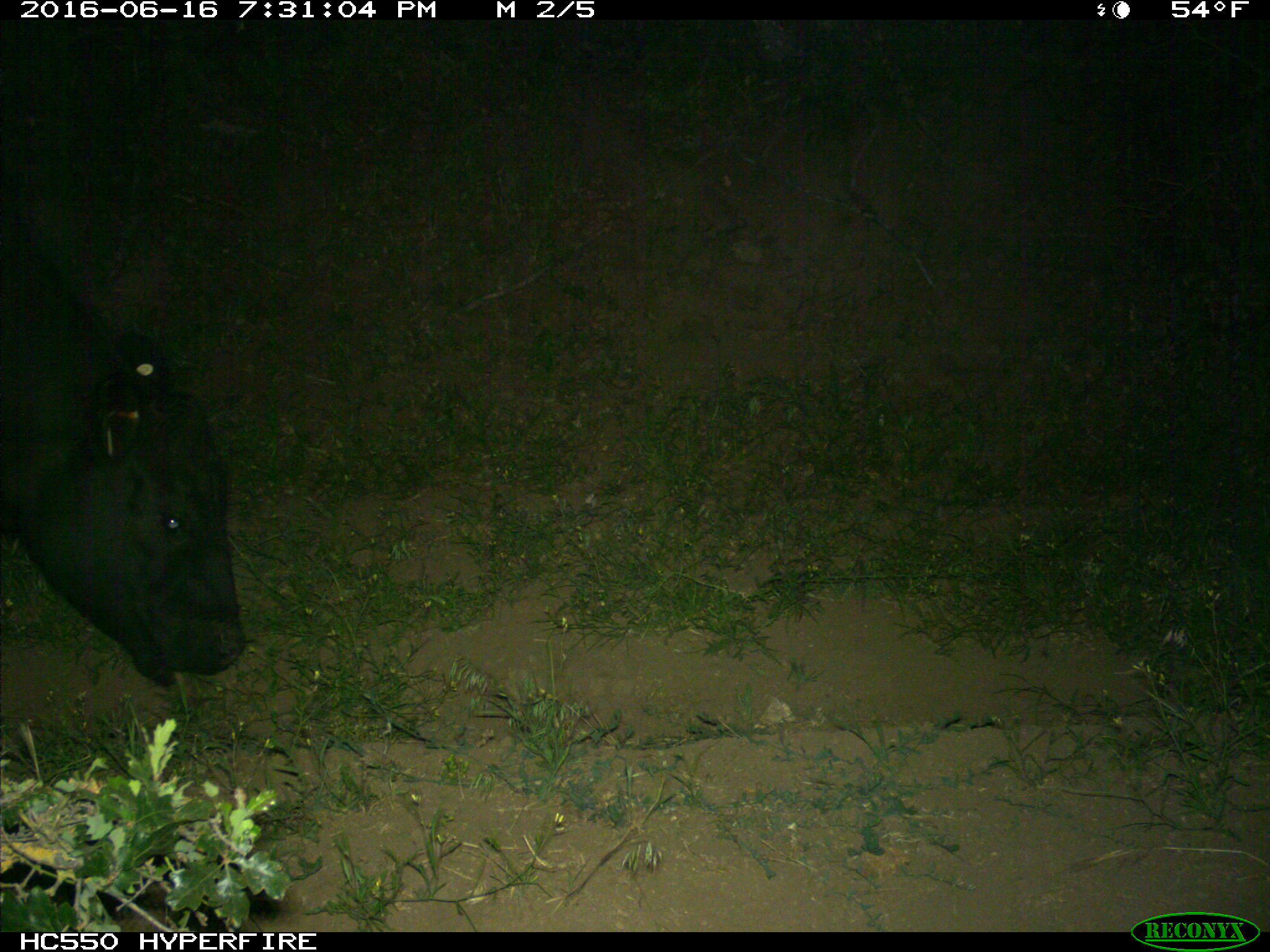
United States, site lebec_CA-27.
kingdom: Animalia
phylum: Chordata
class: Mammalia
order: Artiodactyla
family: Bovidae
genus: Bos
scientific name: Bos taurus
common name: domestic cow